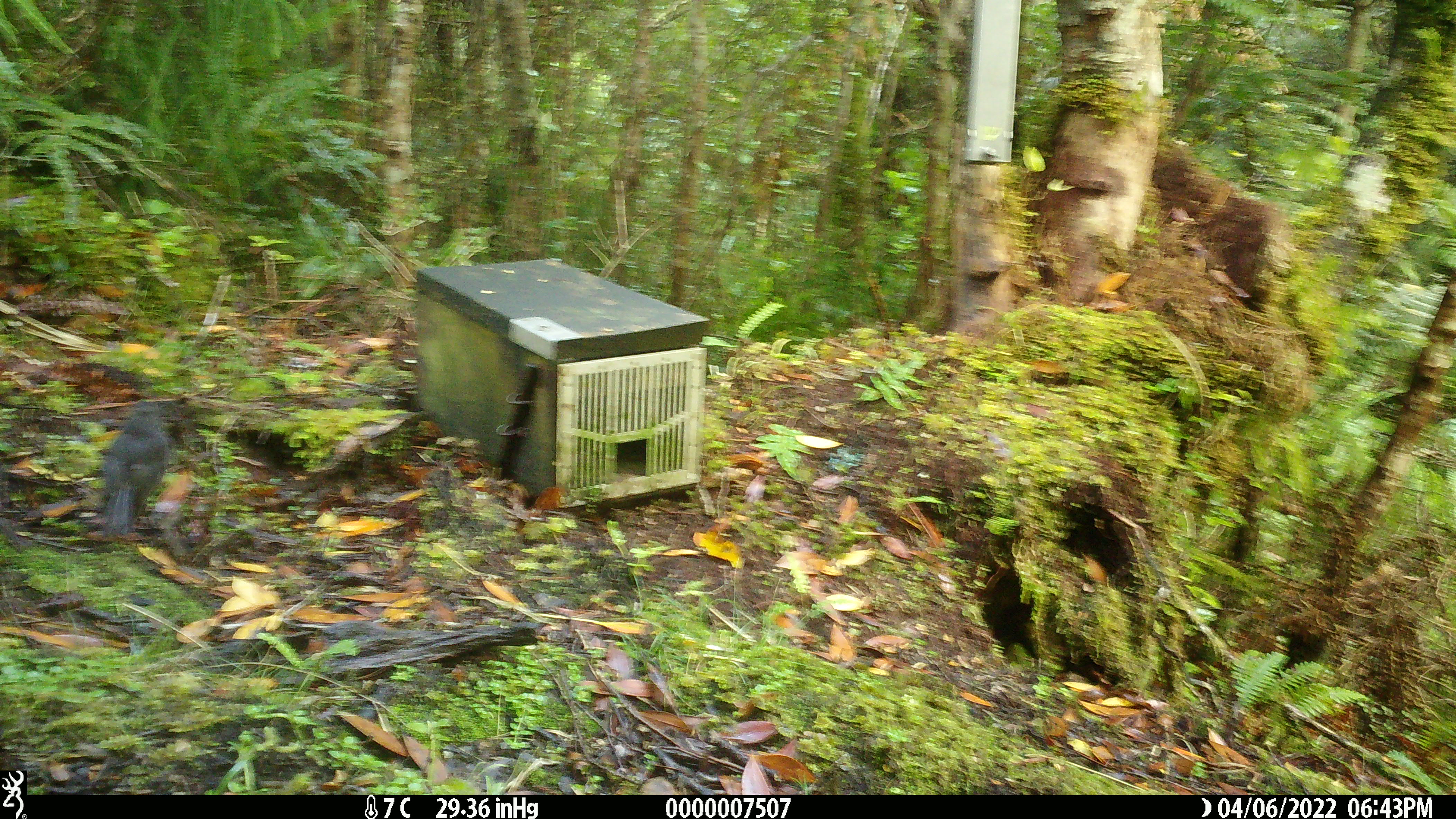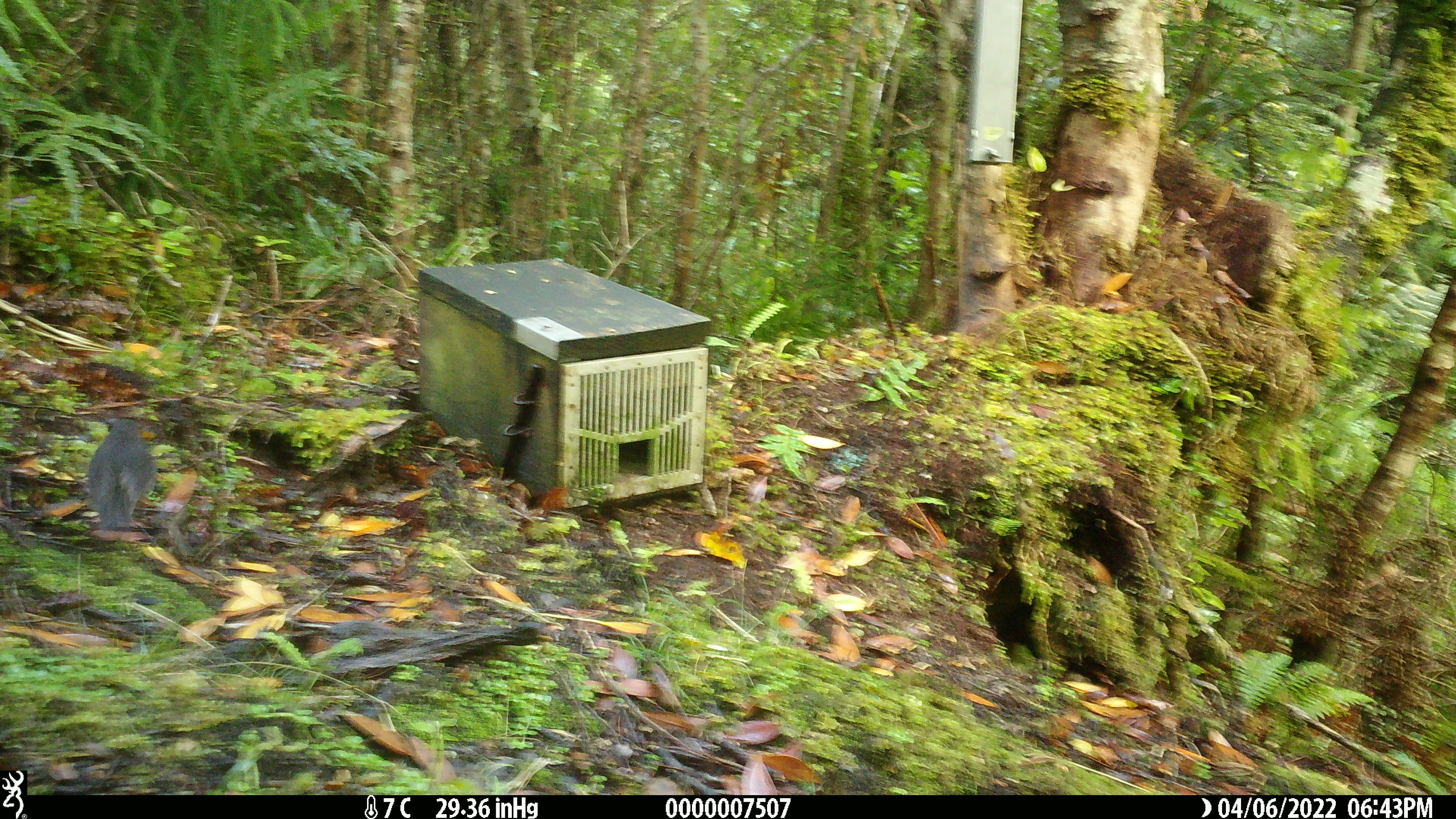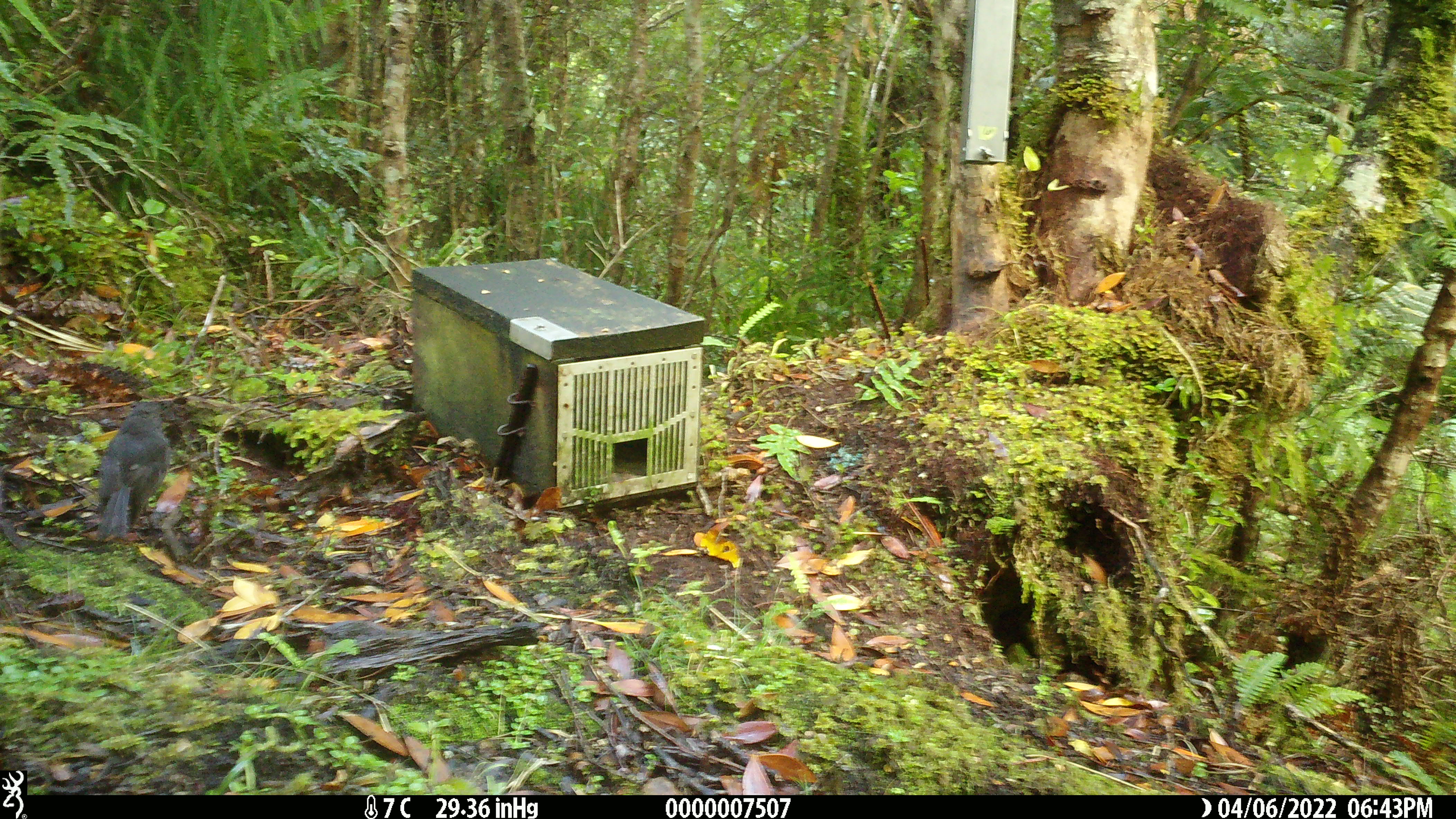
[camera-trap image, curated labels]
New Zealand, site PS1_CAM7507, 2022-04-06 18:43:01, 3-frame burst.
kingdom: Animalia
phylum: Chordata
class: Aves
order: Passeriformes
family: Petroicidae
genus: Petroica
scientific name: Petroica australis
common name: new zealand robin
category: robin